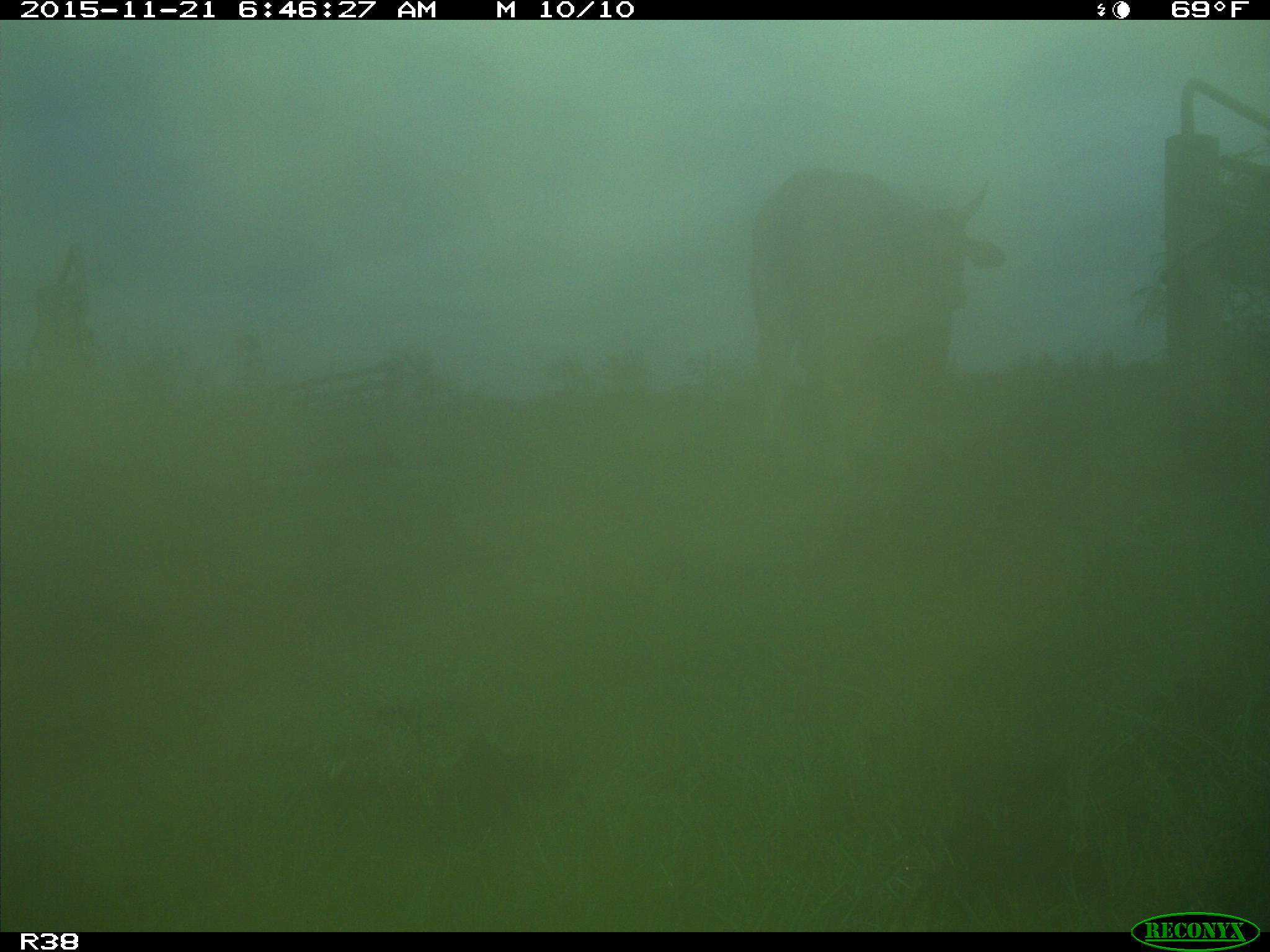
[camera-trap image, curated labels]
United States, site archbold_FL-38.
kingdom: Animalia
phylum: Chordata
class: Mammalia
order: Artiodactyla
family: Bovidae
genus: Bos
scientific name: Bos taurus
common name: domestic cow